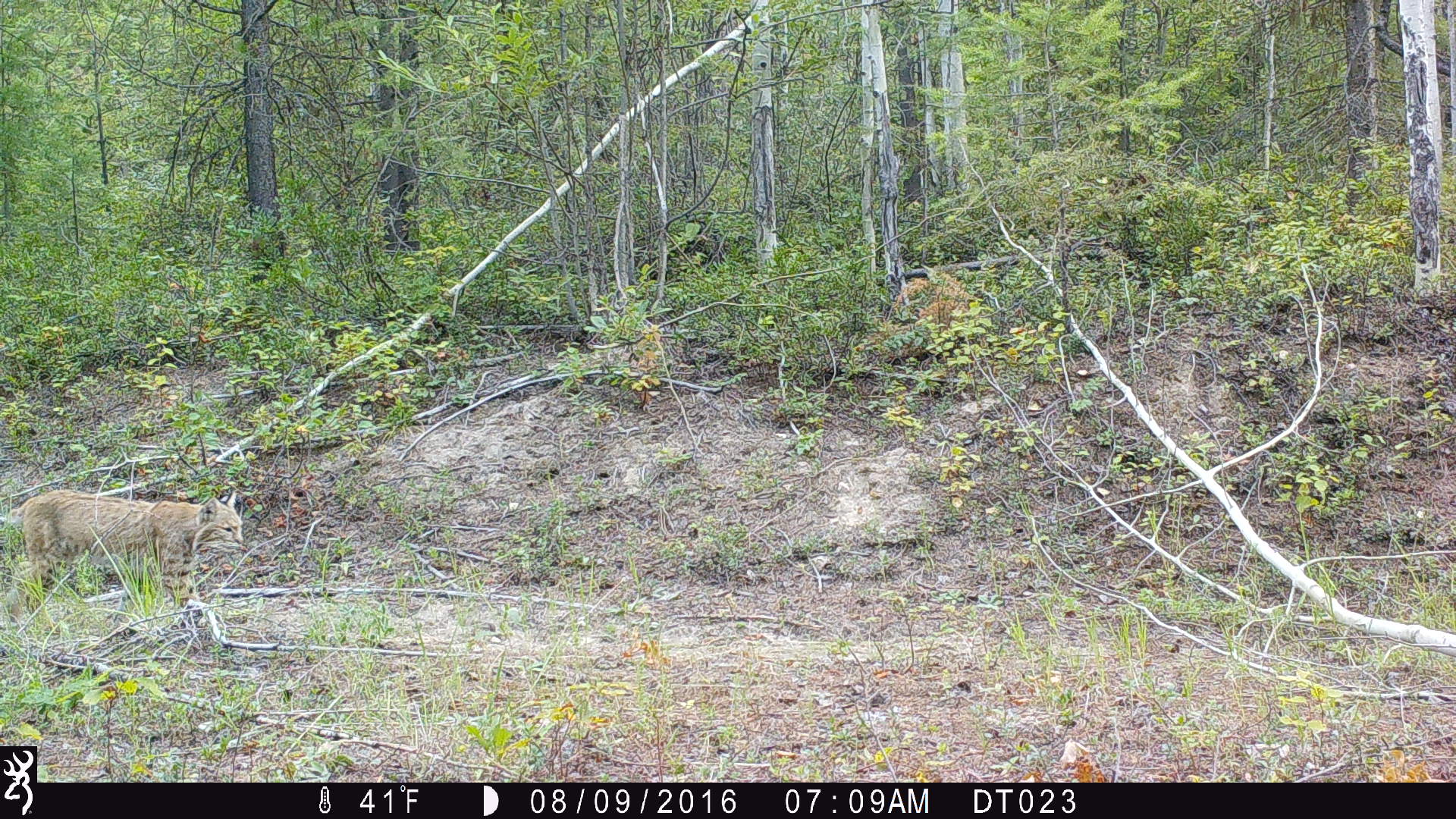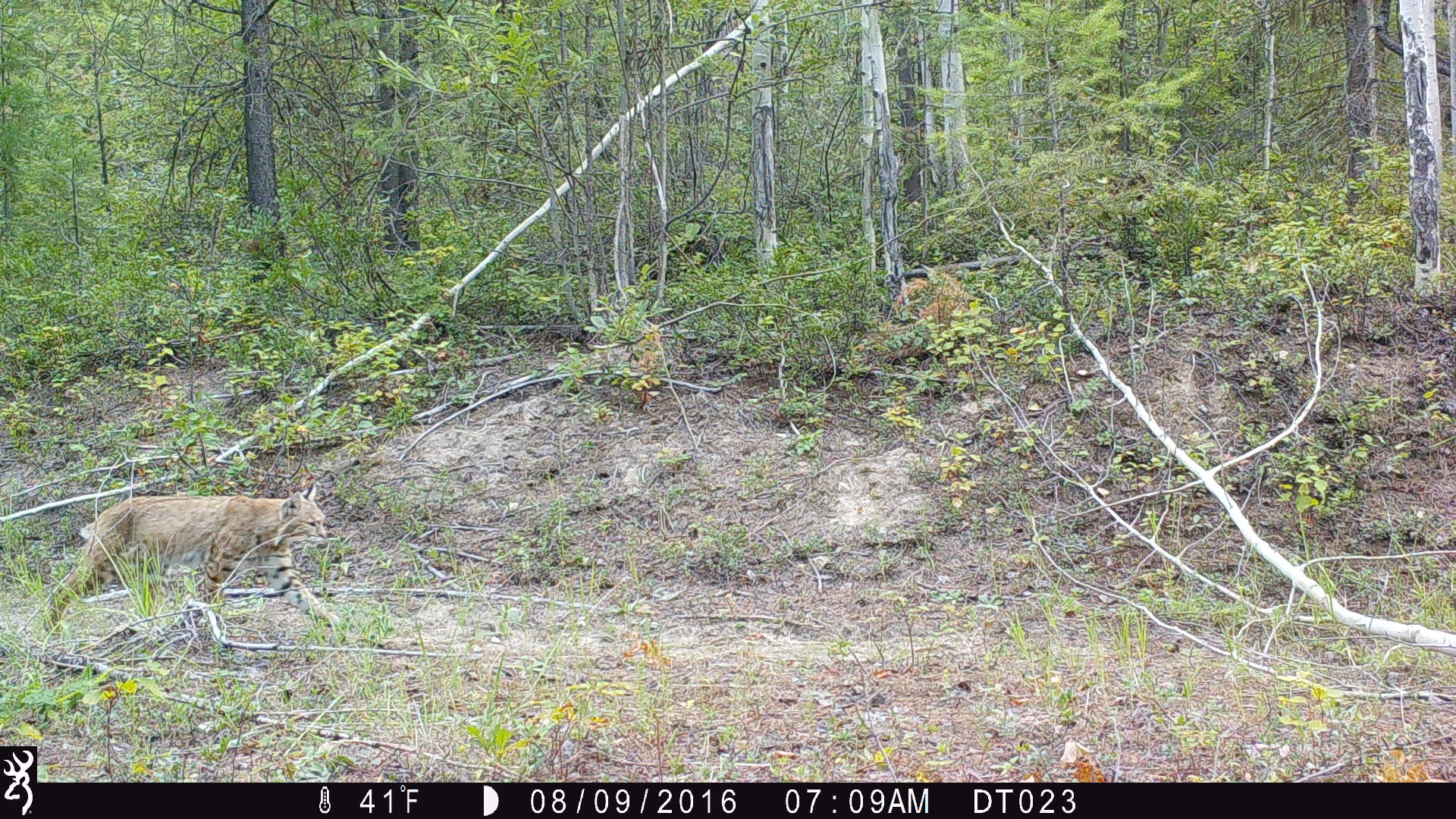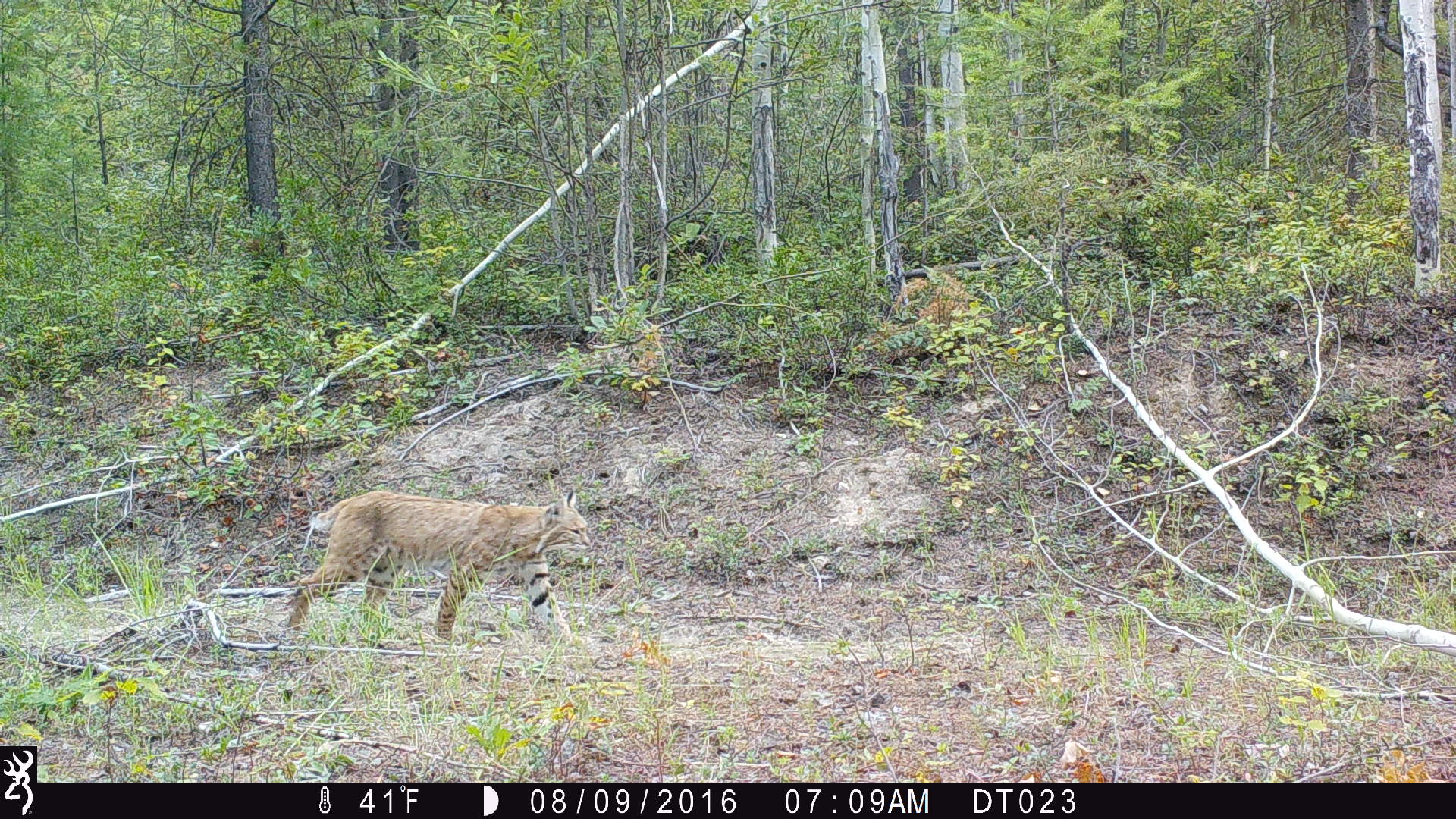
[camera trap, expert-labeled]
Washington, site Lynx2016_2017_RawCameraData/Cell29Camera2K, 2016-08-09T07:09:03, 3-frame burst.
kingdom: Animalia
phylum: Chordata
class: Mammalia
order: Carnivora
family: Felidae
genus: Lynx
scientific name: Lynx rufus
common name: bobcat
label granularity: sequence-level